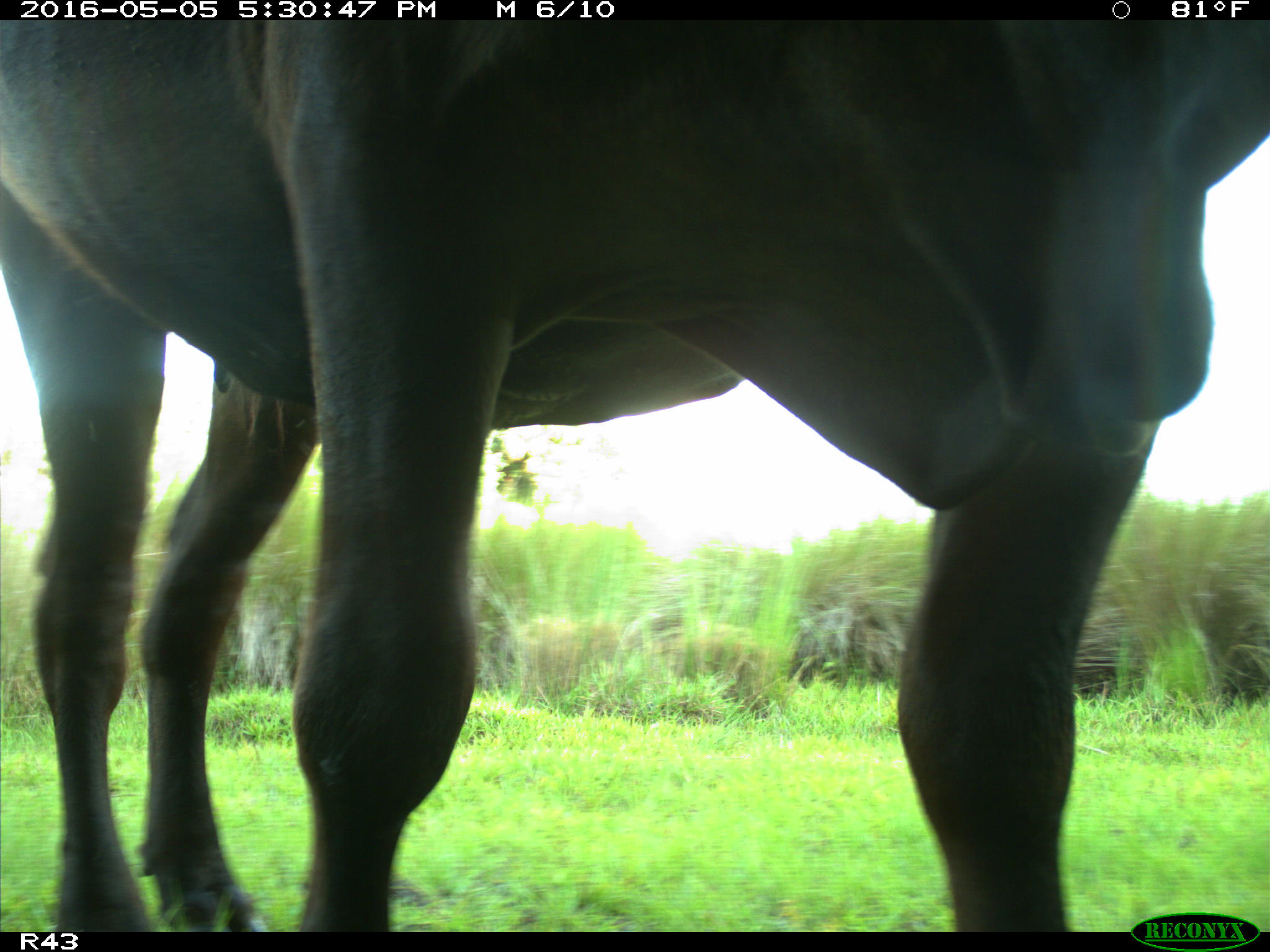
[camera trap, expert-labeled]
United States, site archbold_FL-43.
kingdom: Animalia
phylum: Chordata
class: Mammalia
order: Artiodactyla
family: Bovidae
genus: Bos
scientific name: Bos taurus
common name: domestic cow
Bos taurus (domestic cow).